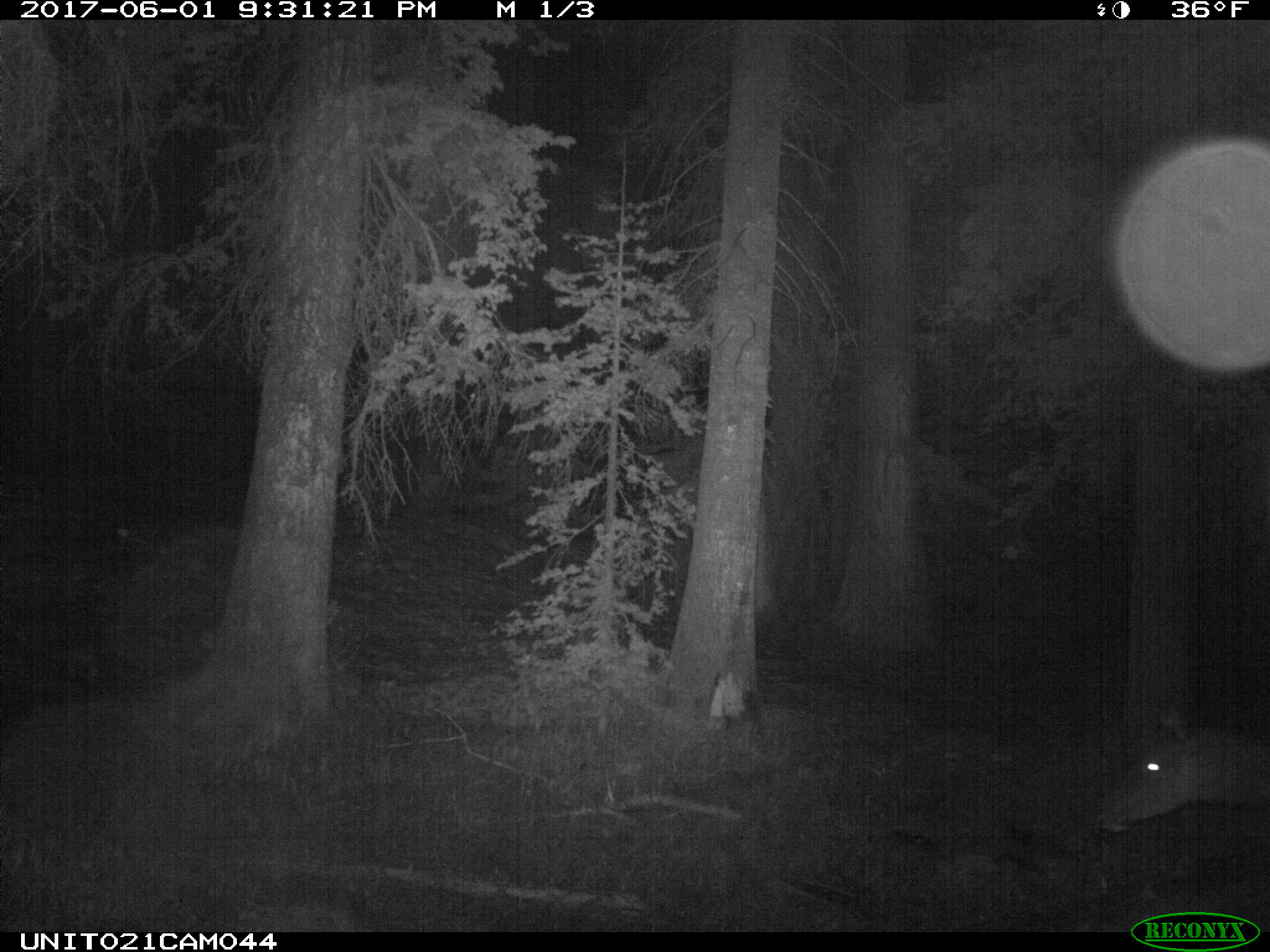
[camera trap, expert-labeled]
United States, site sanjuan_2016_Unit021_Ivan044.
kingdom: Animalia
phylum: Chordata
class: Mammalia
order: Artiodactyla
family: Cervidae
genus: Cervus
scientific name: Cervus elaphus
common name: red deer